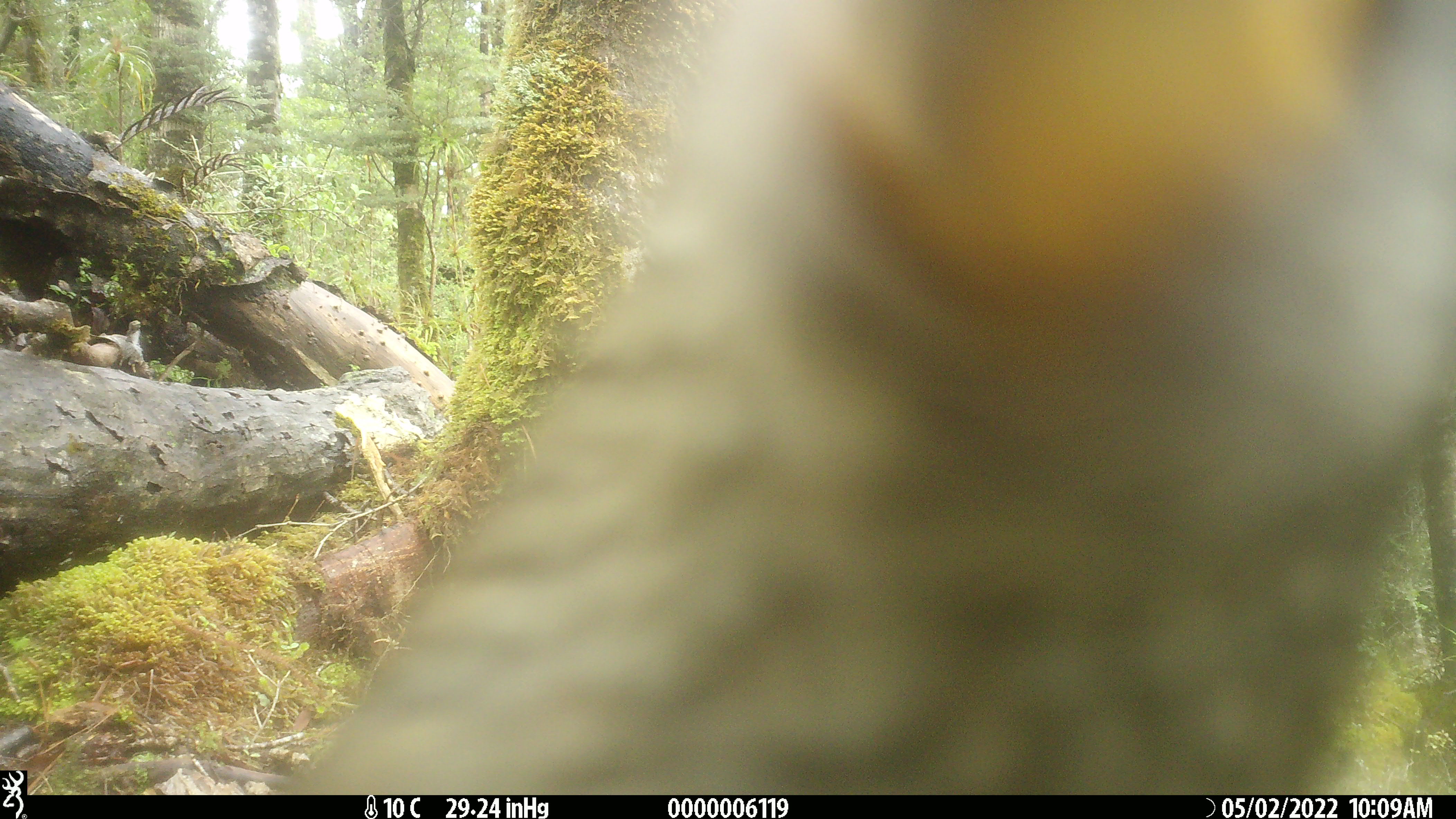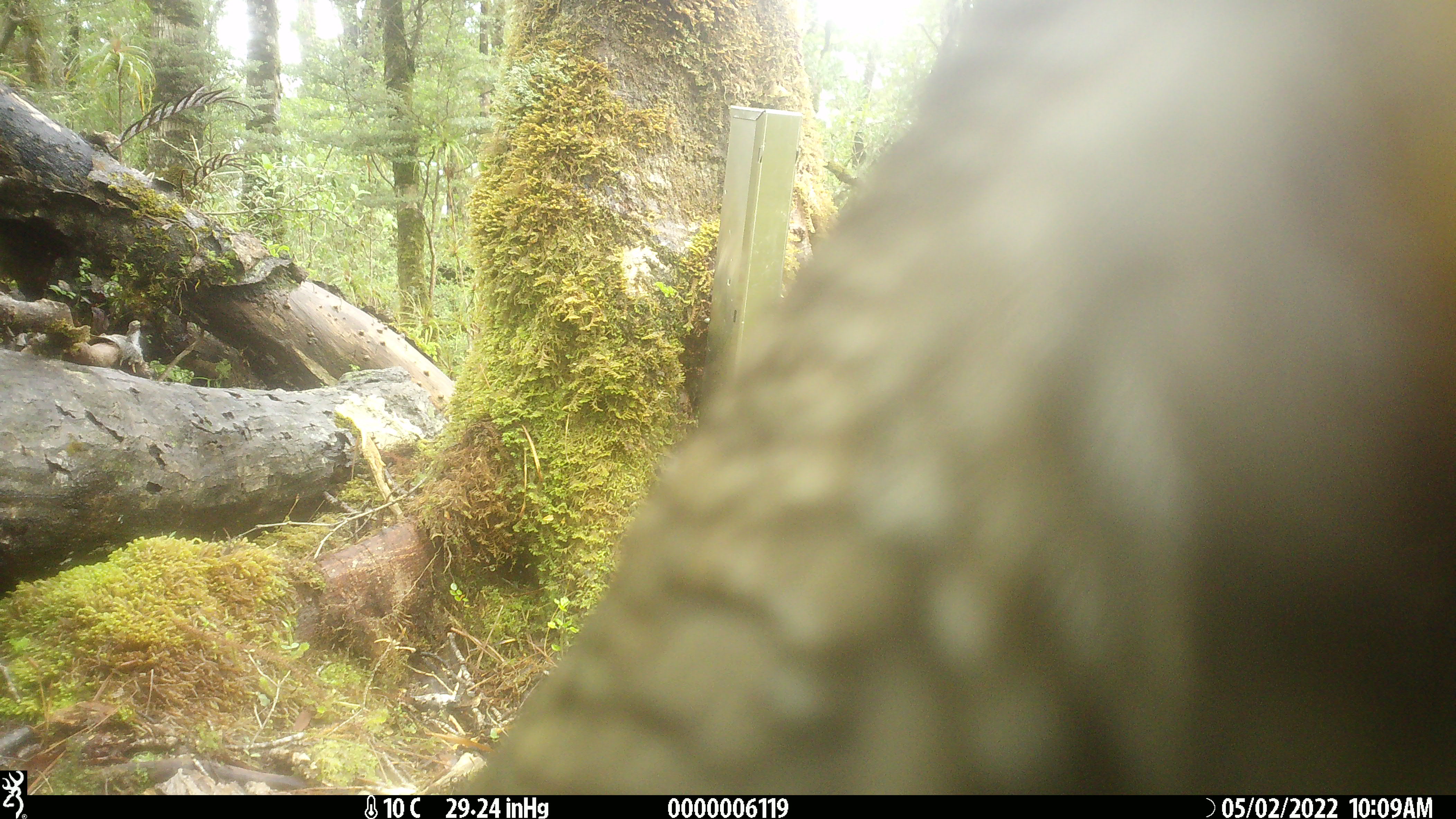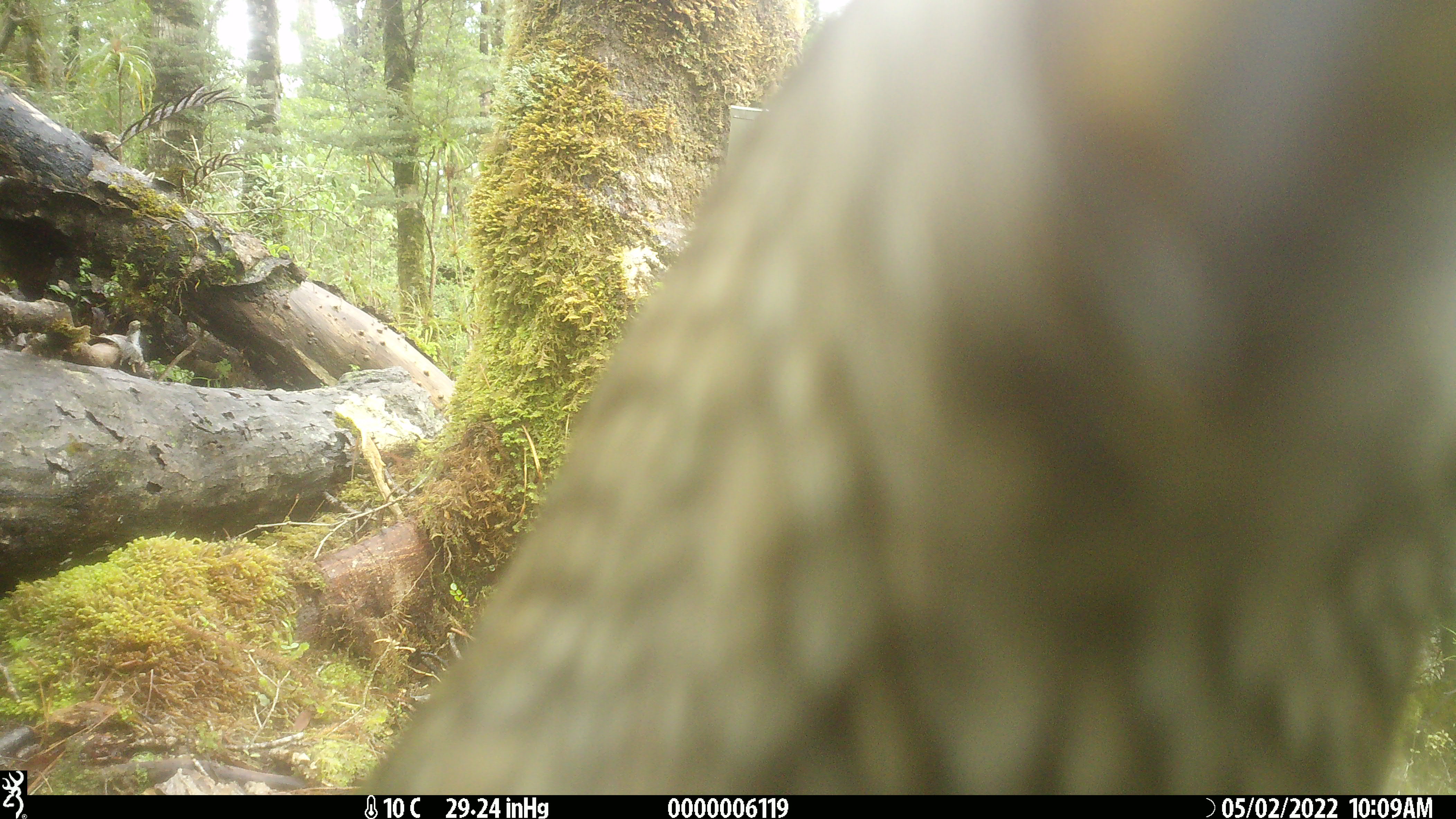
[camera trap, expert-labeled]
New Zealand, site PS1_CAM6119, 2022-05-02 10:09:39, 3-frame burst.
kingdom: Animalia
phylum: Chordata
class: Aves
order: Psittaciformes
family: Strigopidae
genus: Nestor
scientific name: Nestor notabilis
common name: kea